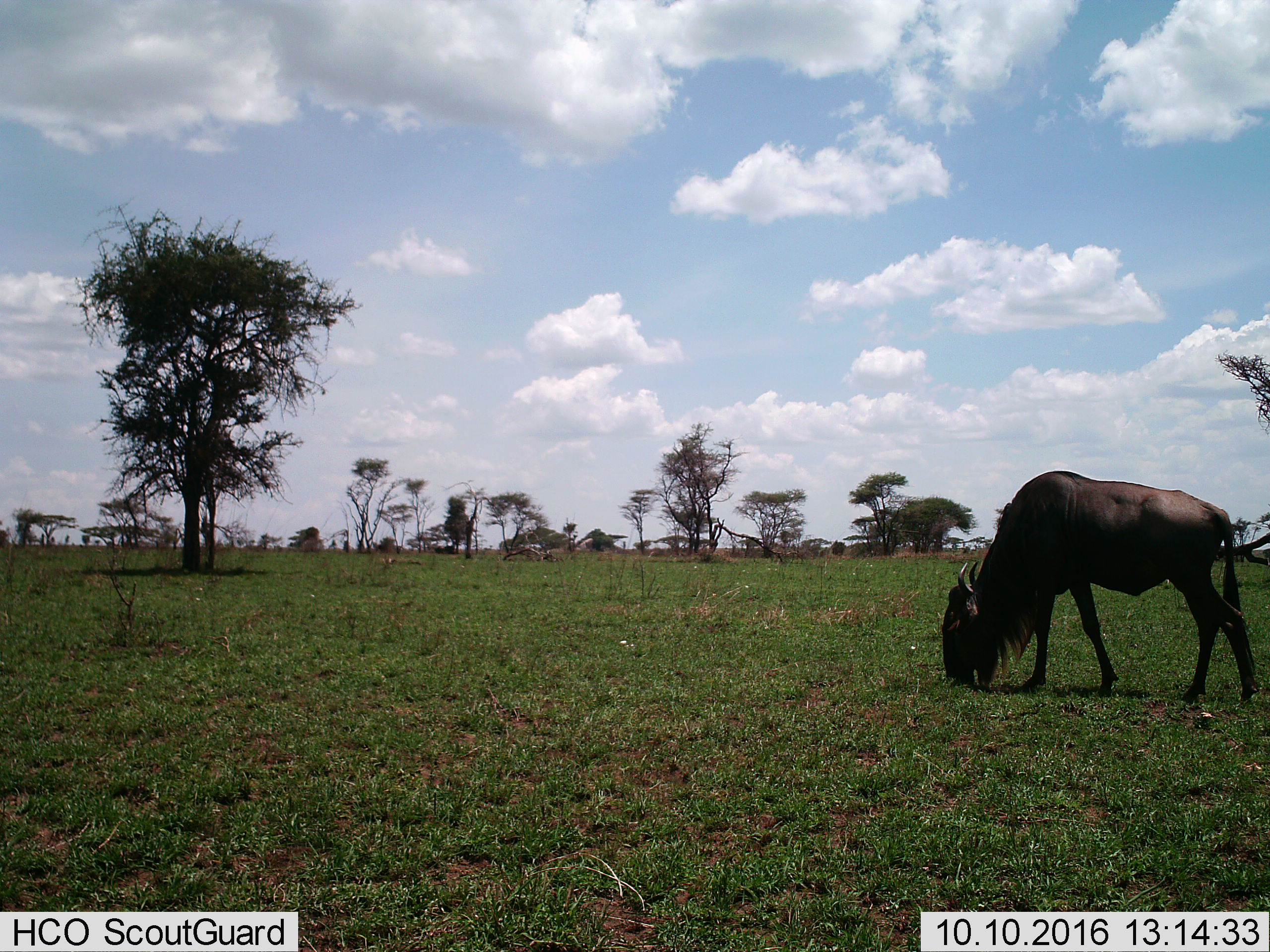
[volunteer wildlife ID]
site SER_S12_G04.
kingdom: Animalia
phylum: Chordata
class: Mammalia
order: Artiodactyla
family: Bovidae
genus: Connochaetes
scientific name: Connochaetes taurinus taurinus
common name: blue wildebeest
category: wildebeestblue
Wildebeestblue (blue wildebeest) (Connochaetes taurinus taurinus), count 1. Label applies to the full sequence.